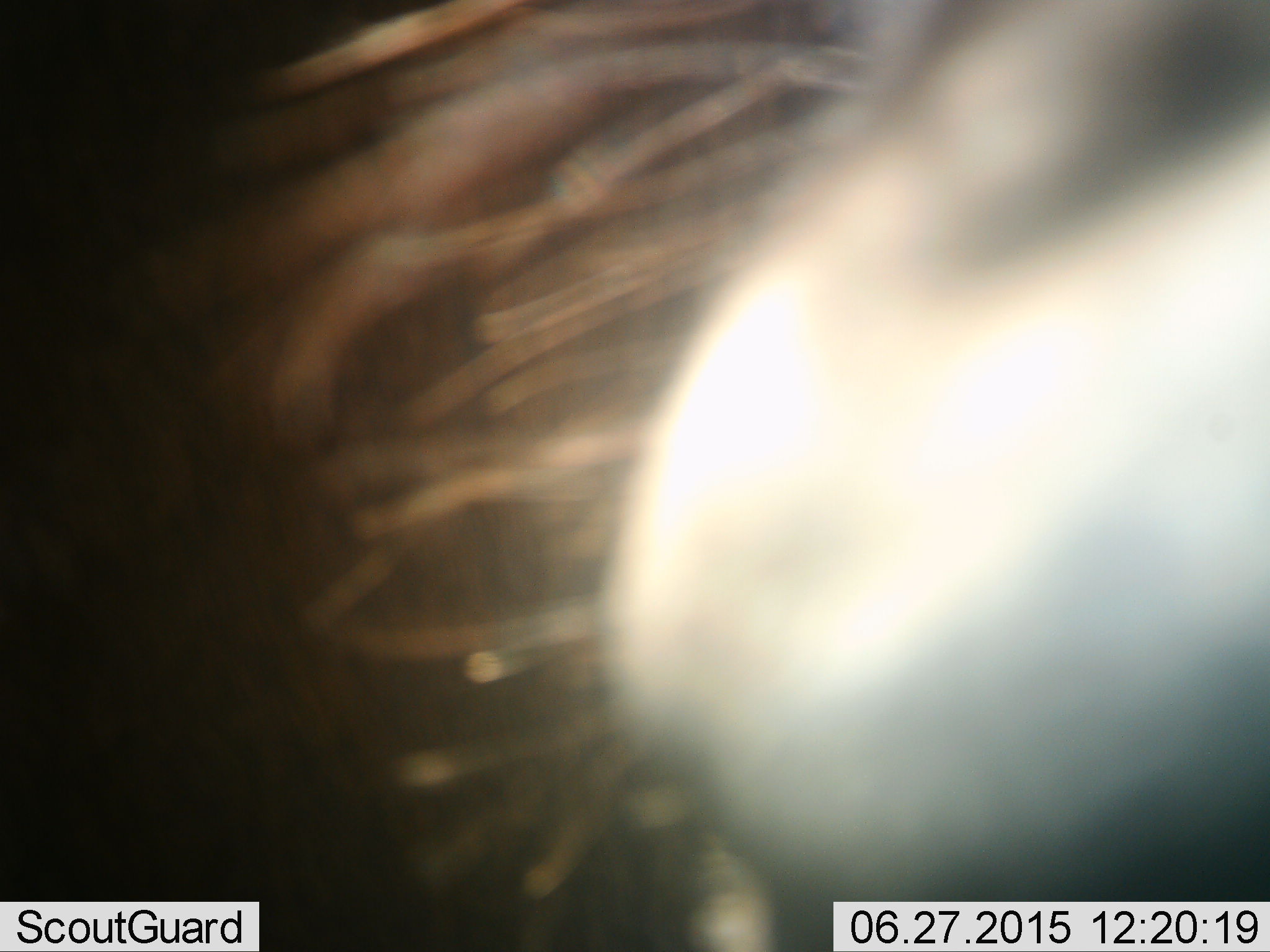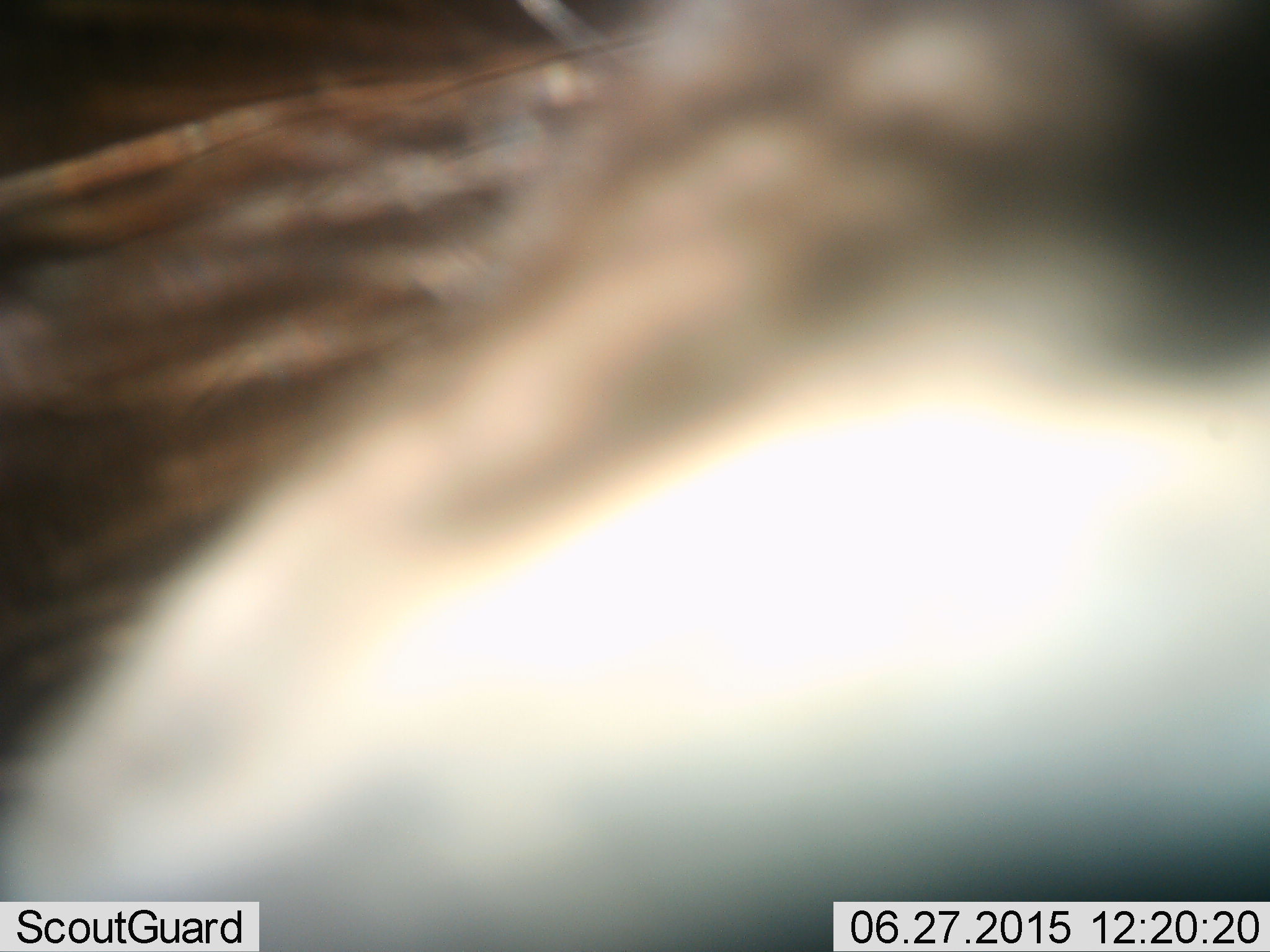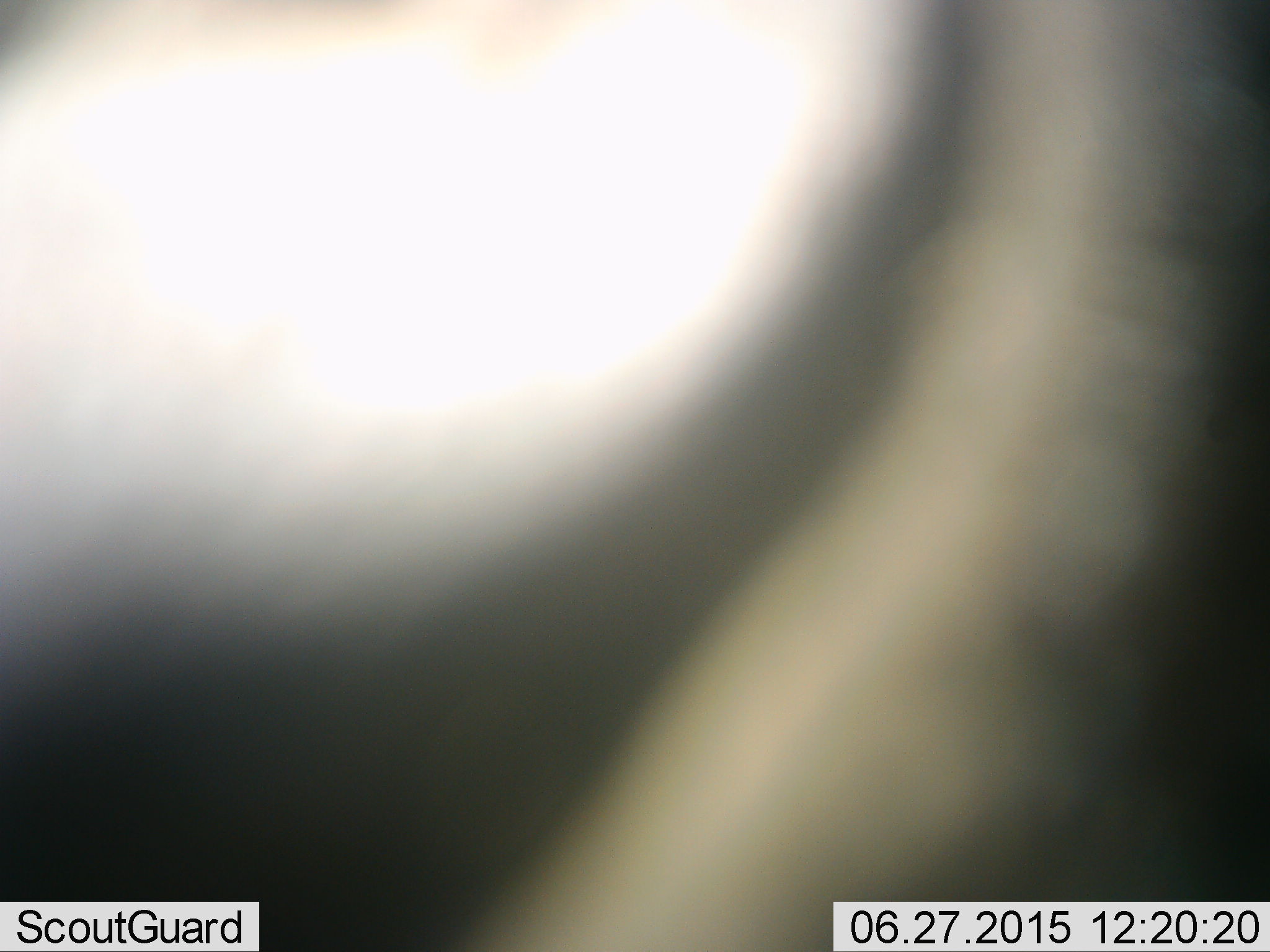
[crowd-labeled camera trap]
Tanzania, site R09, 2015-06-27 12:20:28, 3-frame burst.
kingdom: Animalia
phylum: Chordata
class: Mammalia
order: Artiodactyla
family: Bovidae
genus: Connochaetes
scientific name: Connochaetes taurinus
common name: blue wildebeest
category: wildebeest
Wildebeest (blue wildebeest) (Connochaetes taurinus), count 1. Behavior (volunteer vote fractions): standing 20%, resting 0%, moving 60%, interacting 20%. Young present (vote fraction): 0%. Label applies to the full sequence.